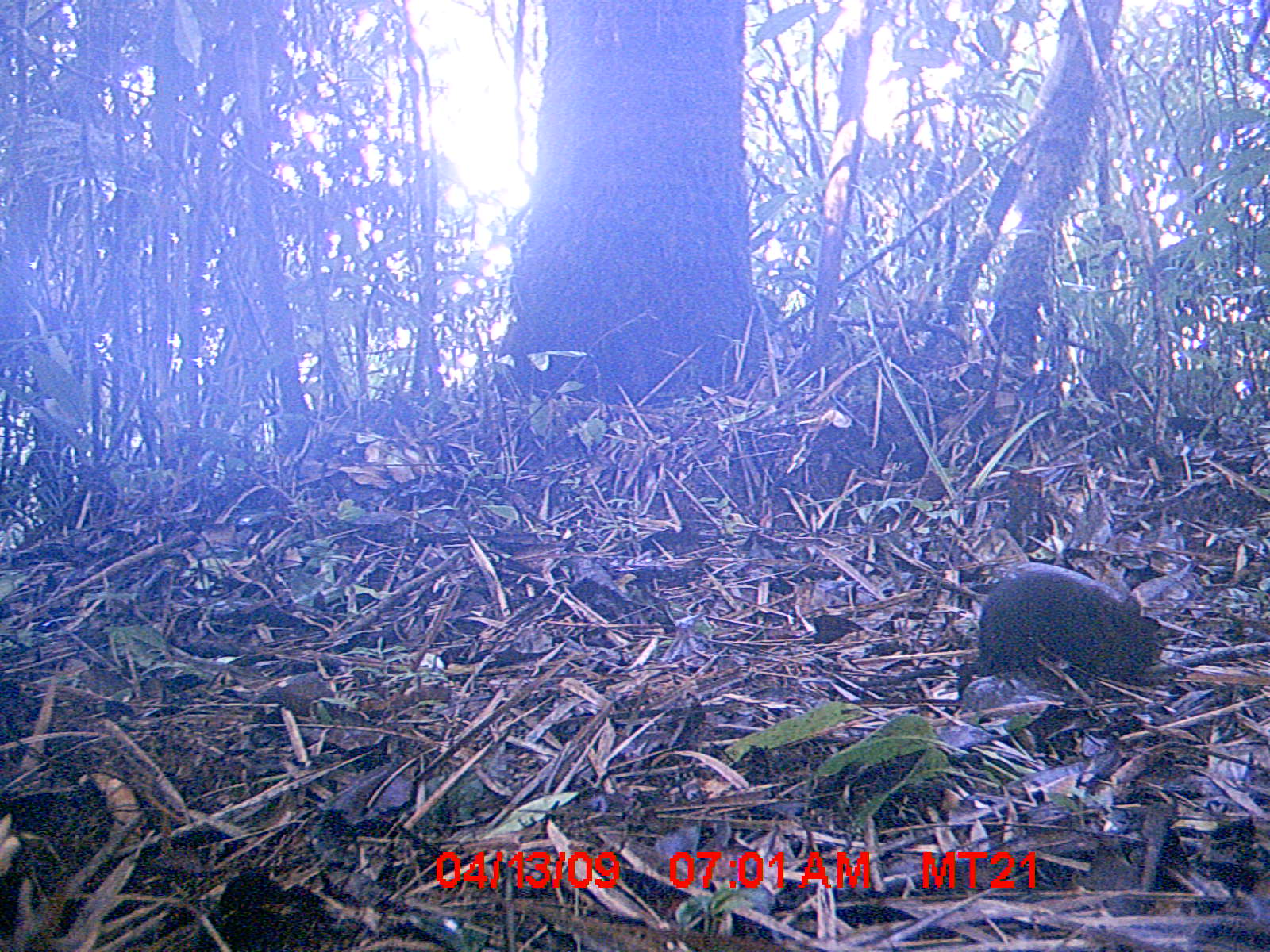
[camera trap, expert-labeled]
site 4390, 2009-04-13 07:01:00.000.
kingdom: Animalia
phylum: Chordata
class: Mammalia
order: Rodentia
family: Nesomyidae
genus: Nesomys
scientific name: Nesomys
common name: nesomys rodents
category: nesomys sp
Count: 1.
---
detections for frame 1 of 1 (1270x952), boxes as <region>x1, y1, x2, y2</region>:
nesomys sp: <region>794, 564, 1171, 696</region>